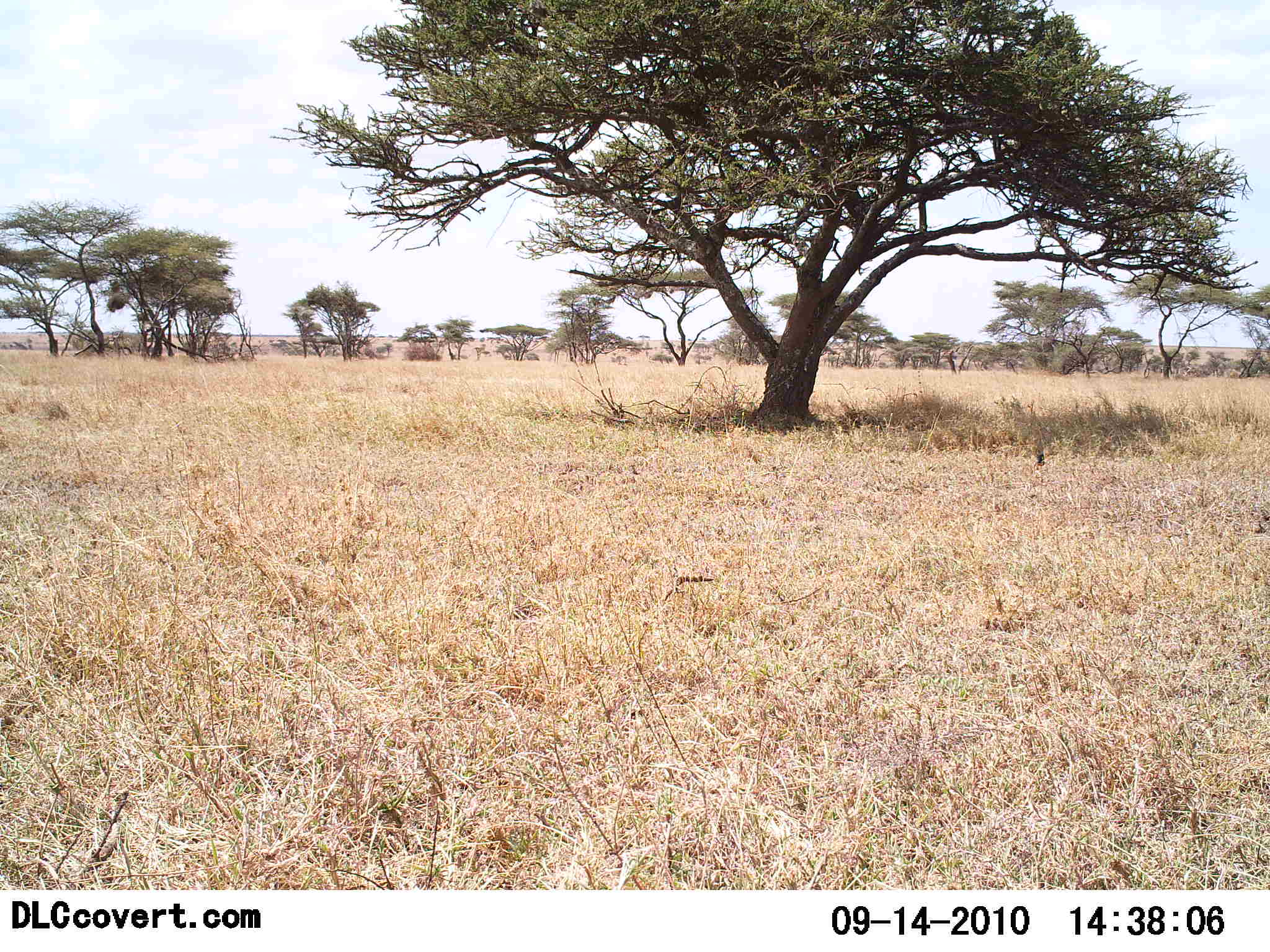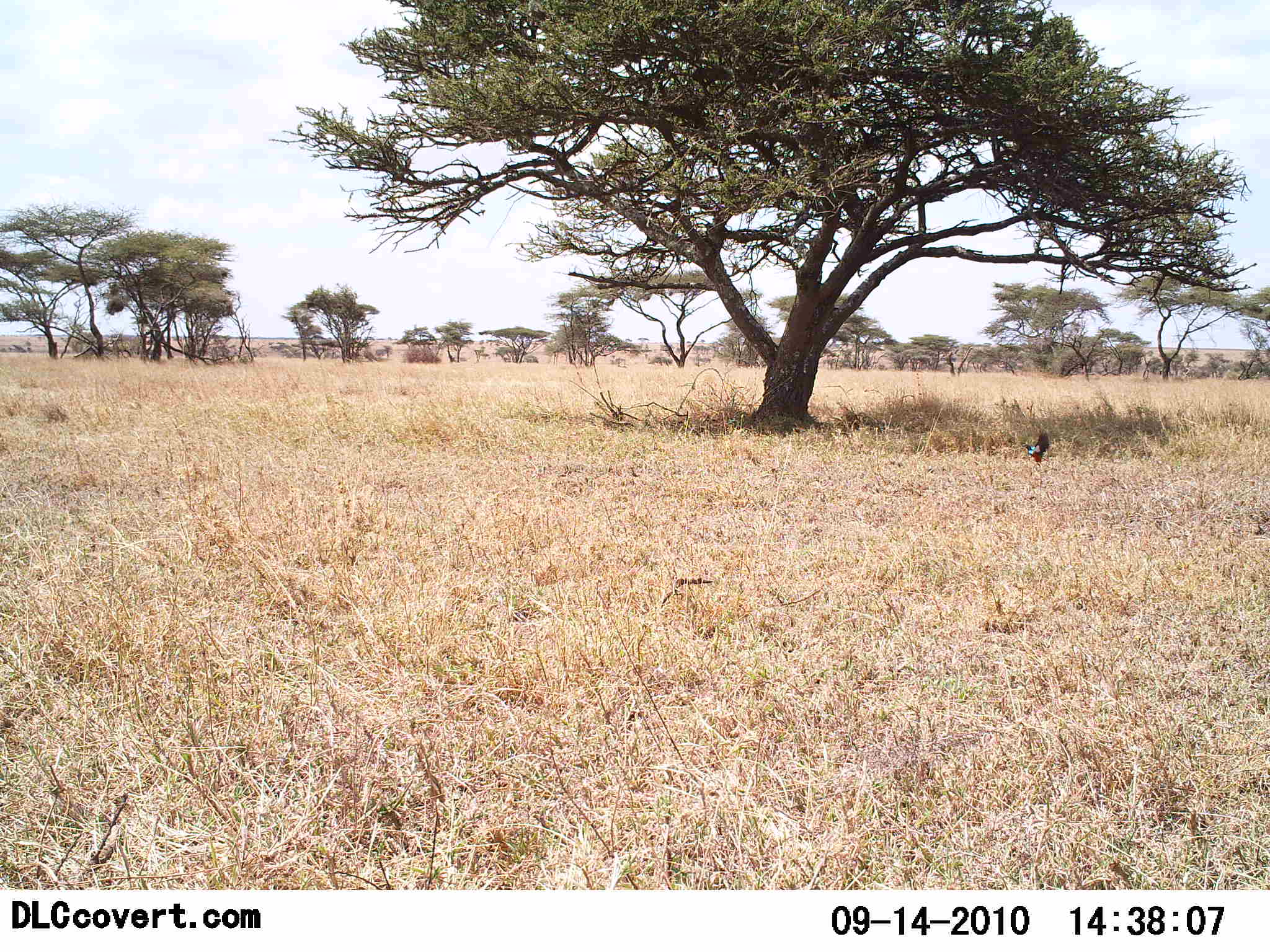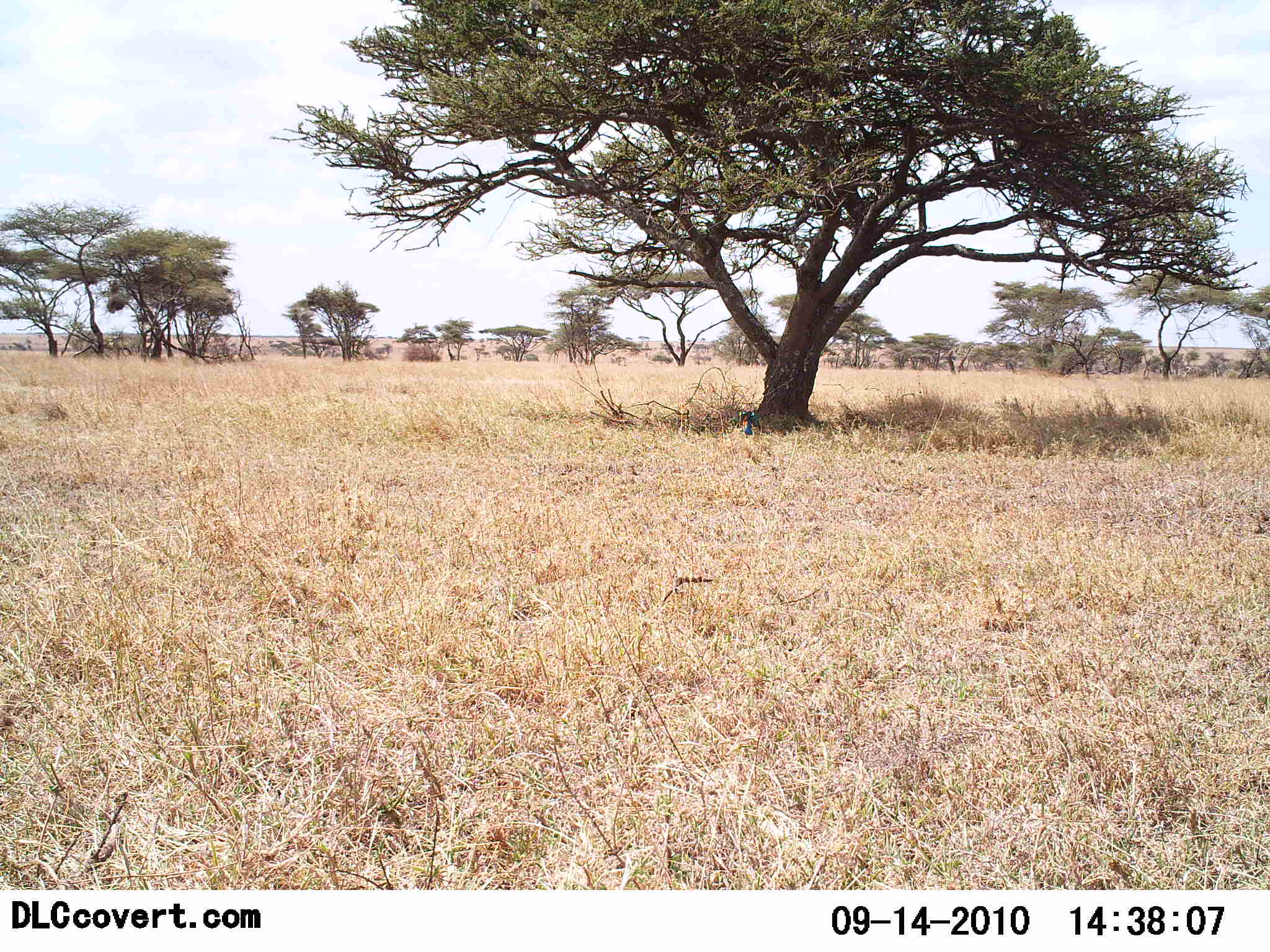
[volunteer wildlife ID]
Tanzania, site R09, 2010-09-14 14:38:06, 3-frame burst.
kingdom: Animalia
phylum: Chordata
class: Aves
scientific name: Aves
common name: bird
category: otherbird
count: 1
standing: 14%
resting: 0%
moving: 93%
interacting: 0%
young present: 0%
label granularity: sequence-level